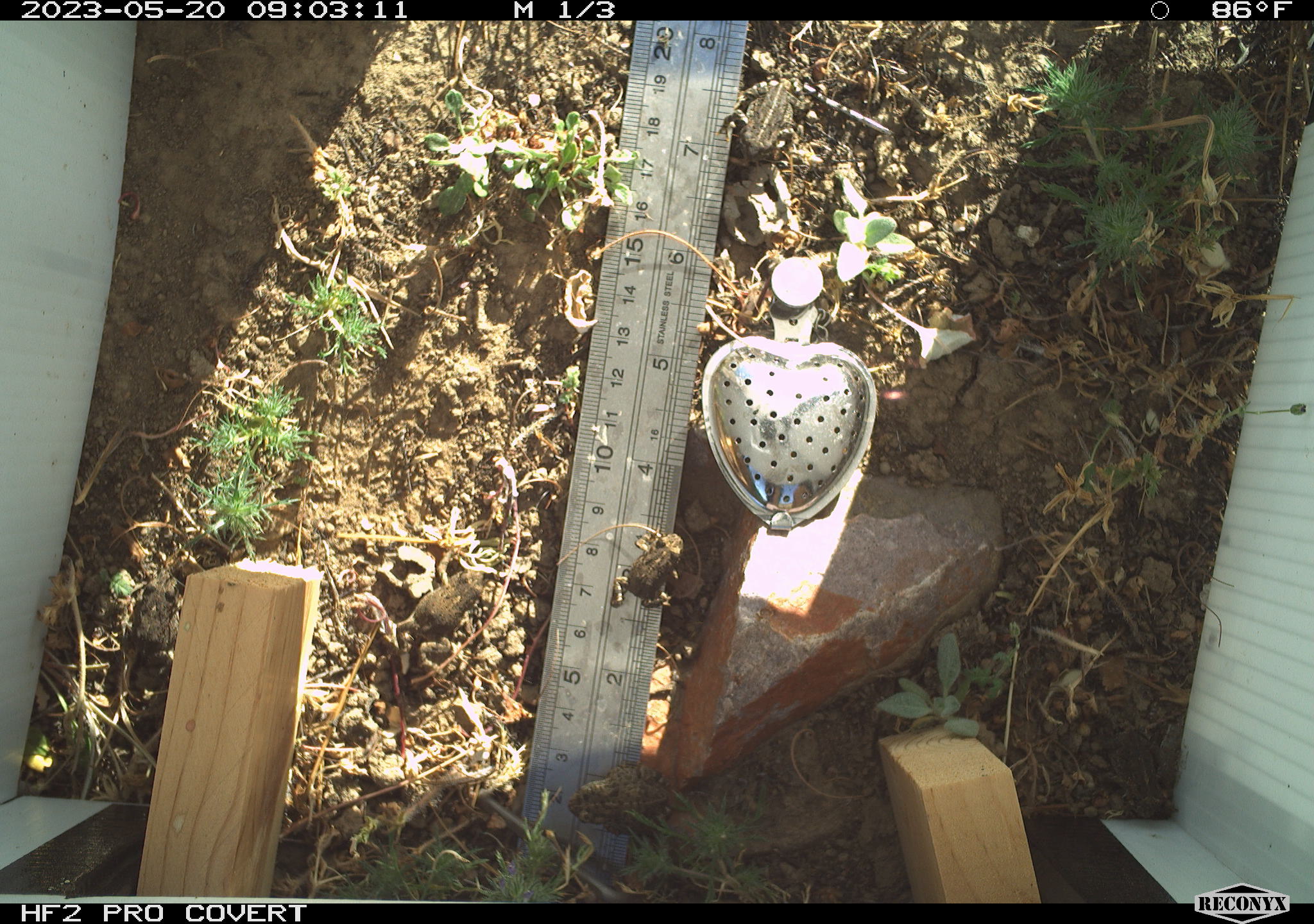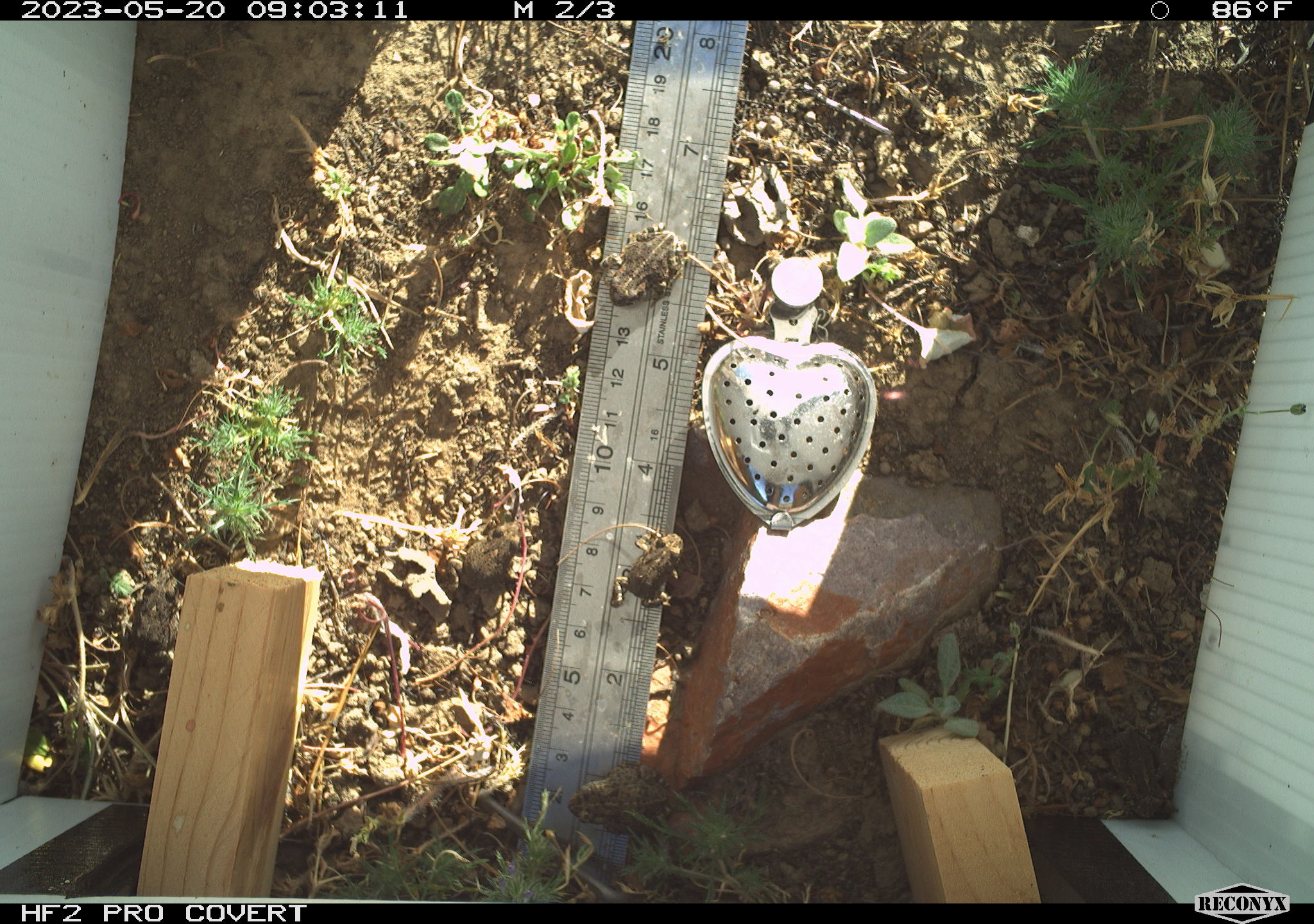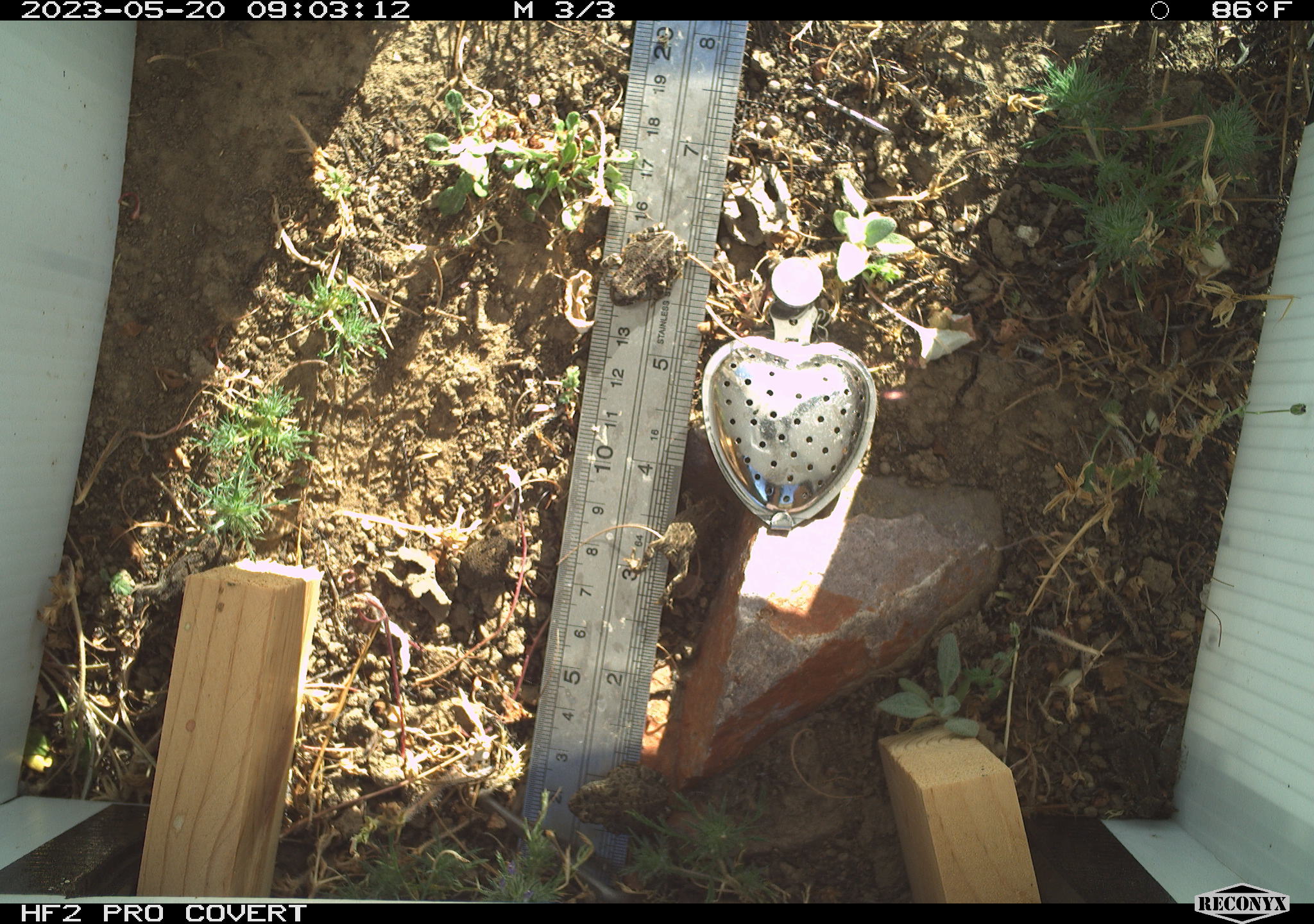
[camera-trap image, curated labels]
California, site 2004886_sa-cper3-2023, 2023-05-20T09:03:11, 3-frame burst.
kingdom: Animalia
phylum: Chordata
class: Amphibia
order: Anura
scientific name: Anura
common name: frogs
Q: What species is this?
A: Frogs (Anura).